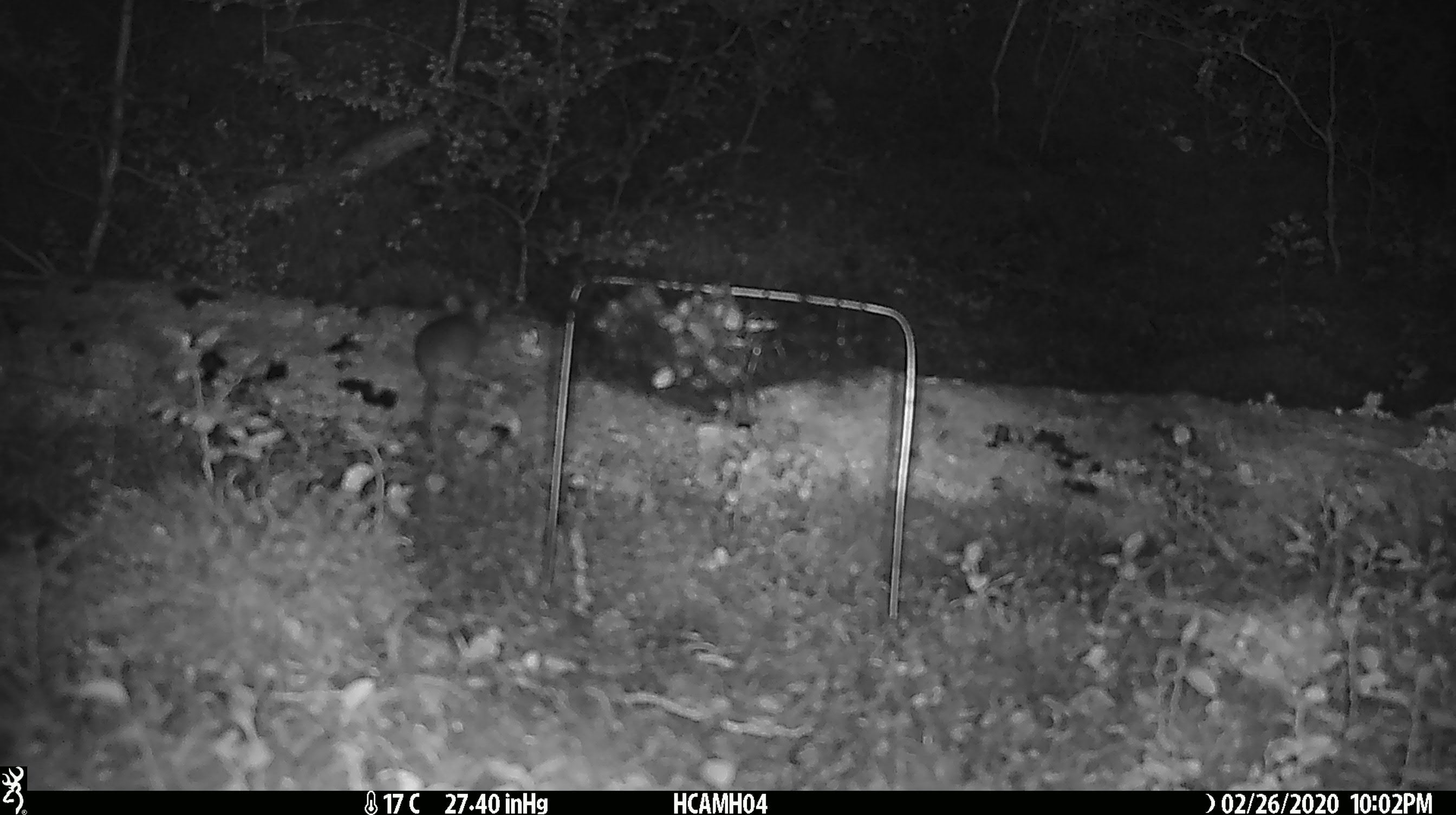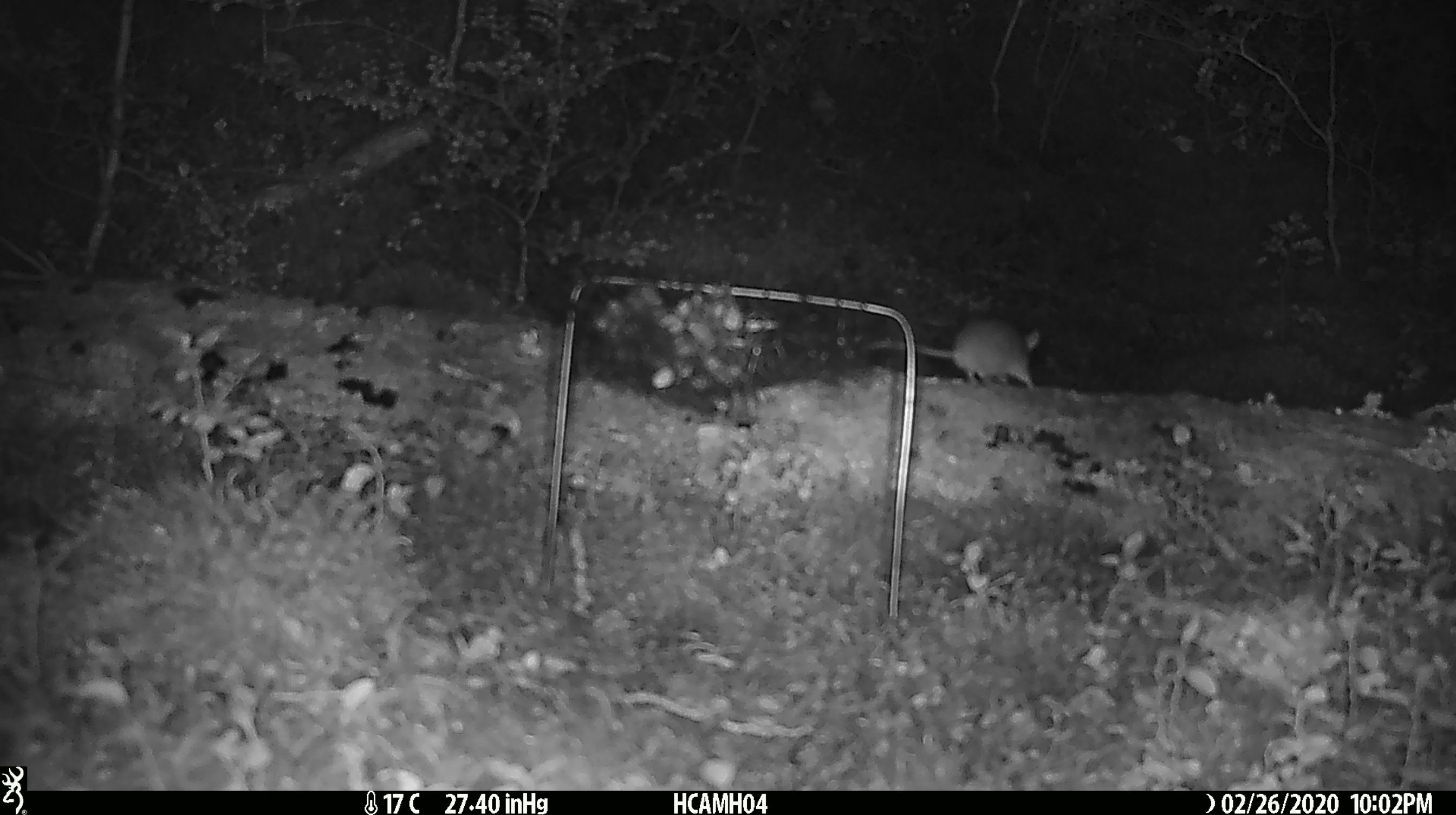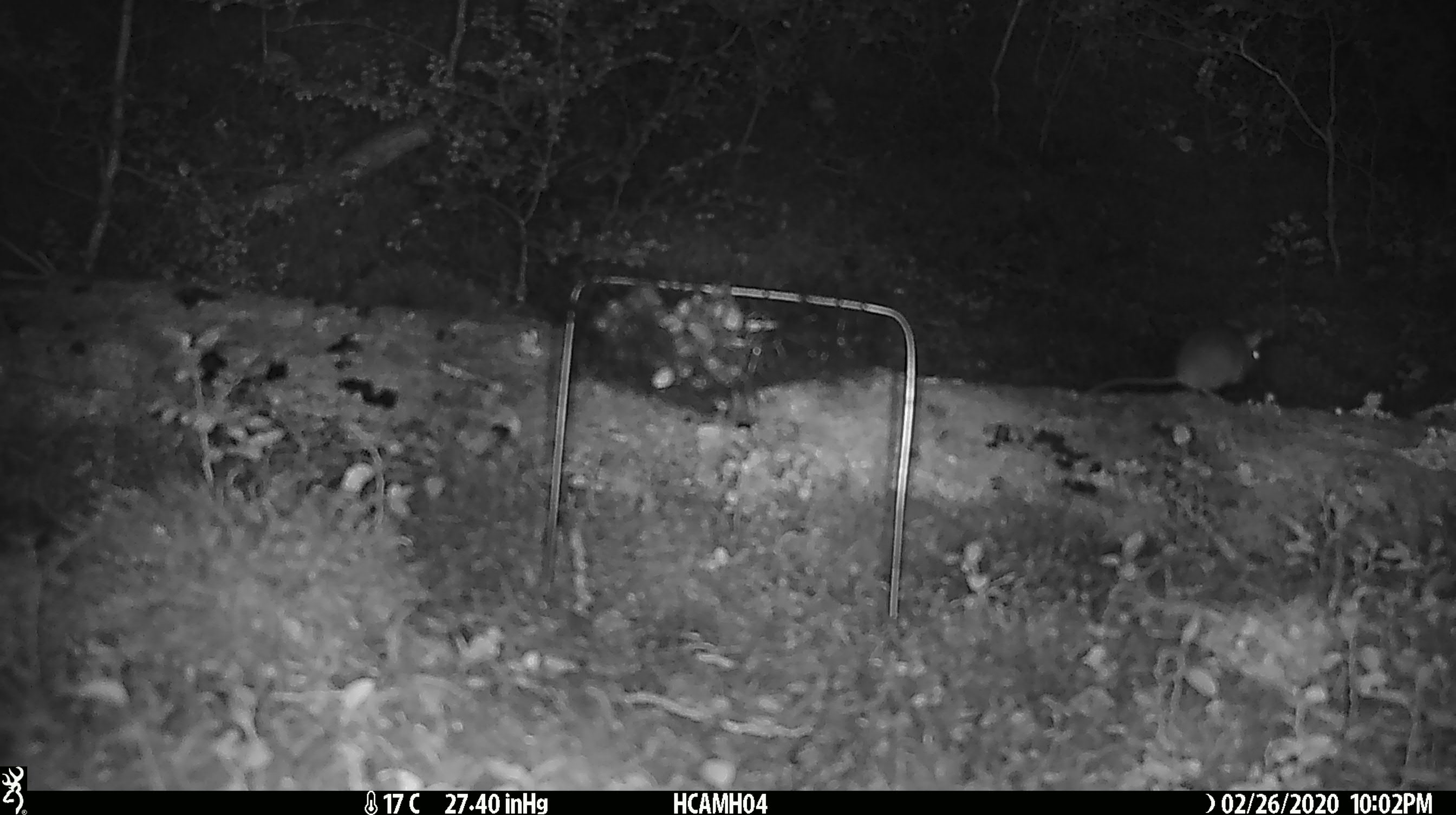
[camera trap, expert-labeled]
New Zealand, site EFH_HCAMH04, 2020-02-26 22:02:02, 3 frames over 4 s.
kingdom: Animalia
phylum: Chordata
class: Mammalia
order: Rodentia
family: Muridae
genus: Mus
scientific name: Mus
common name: mouse